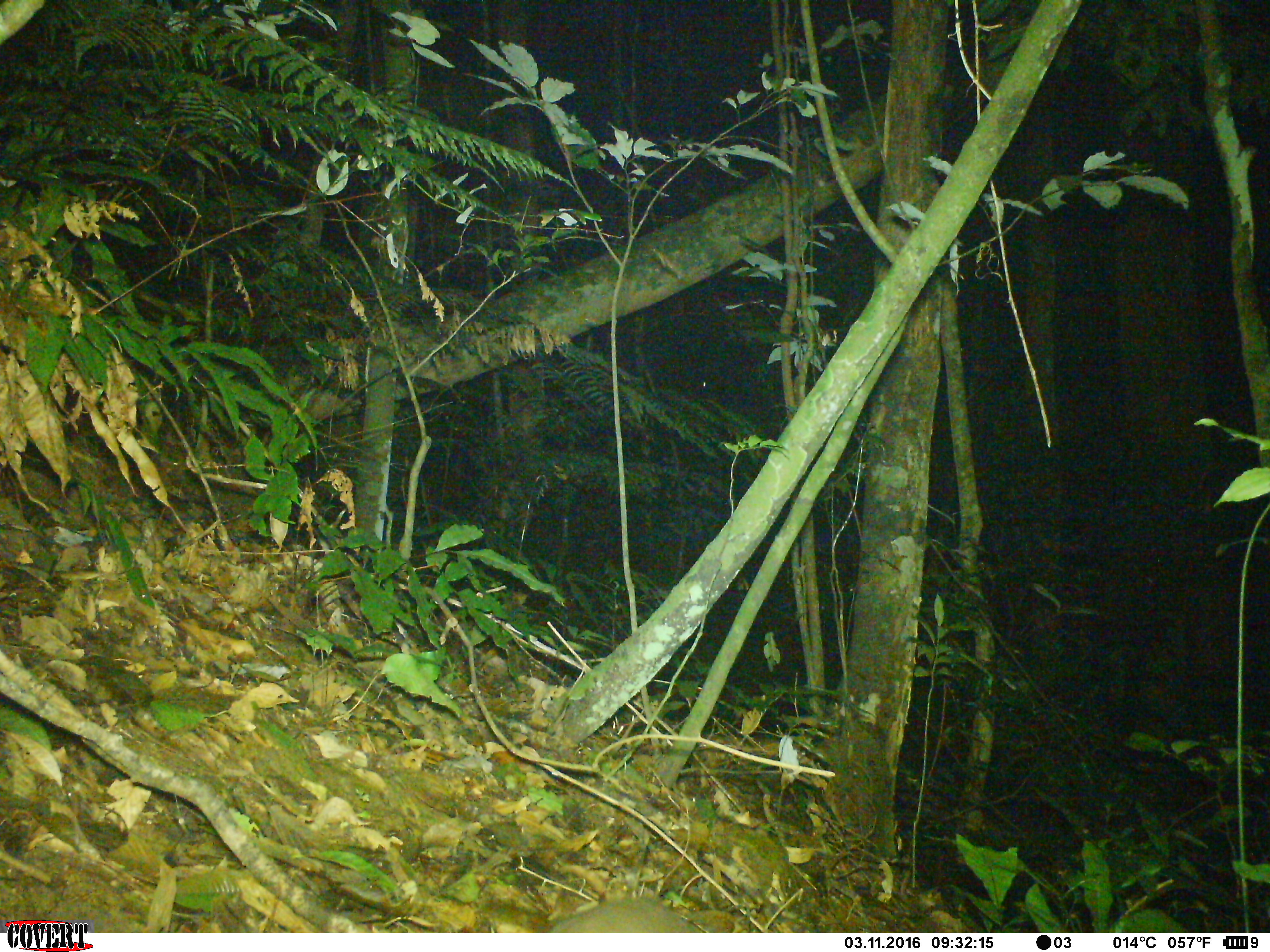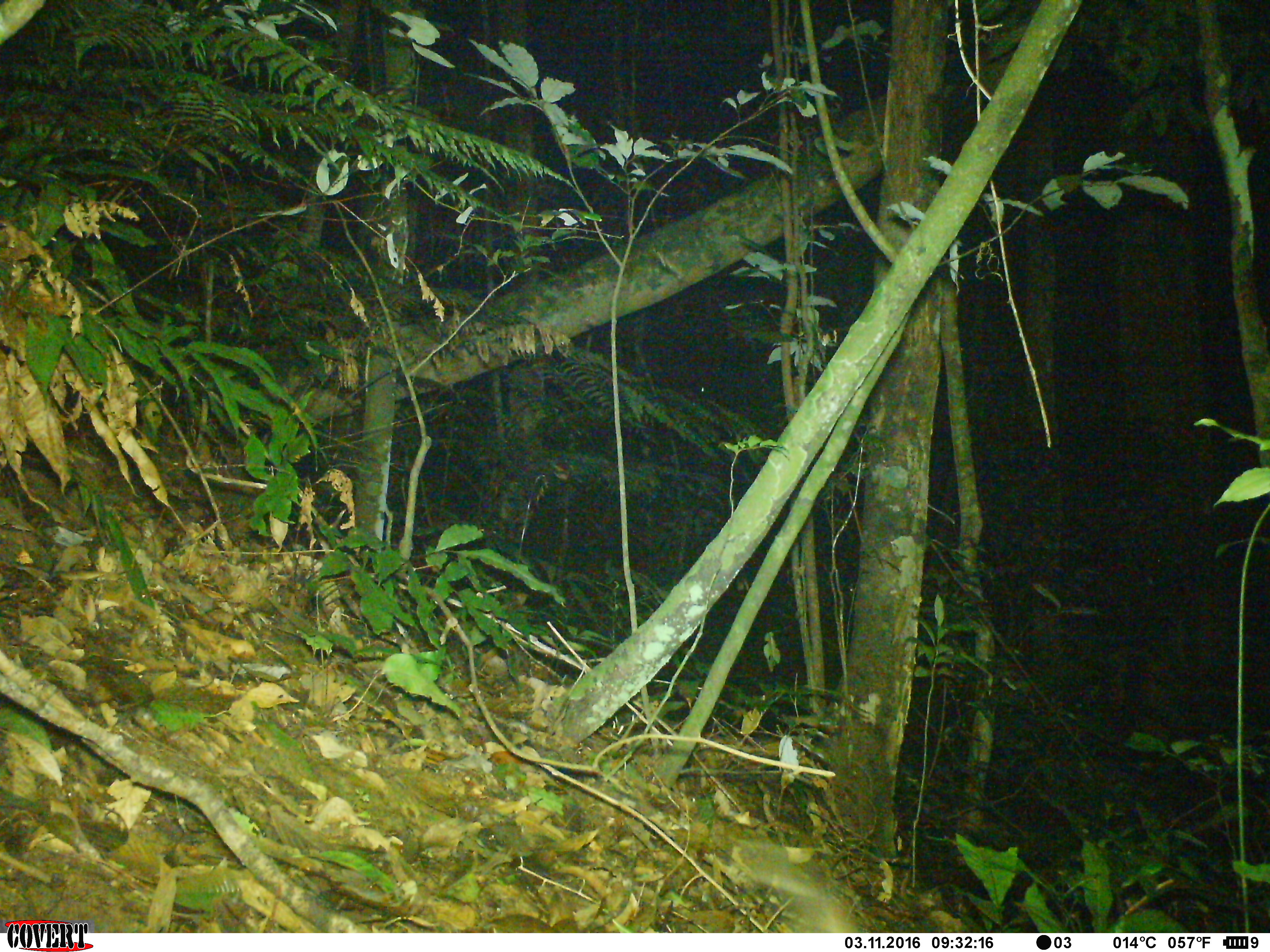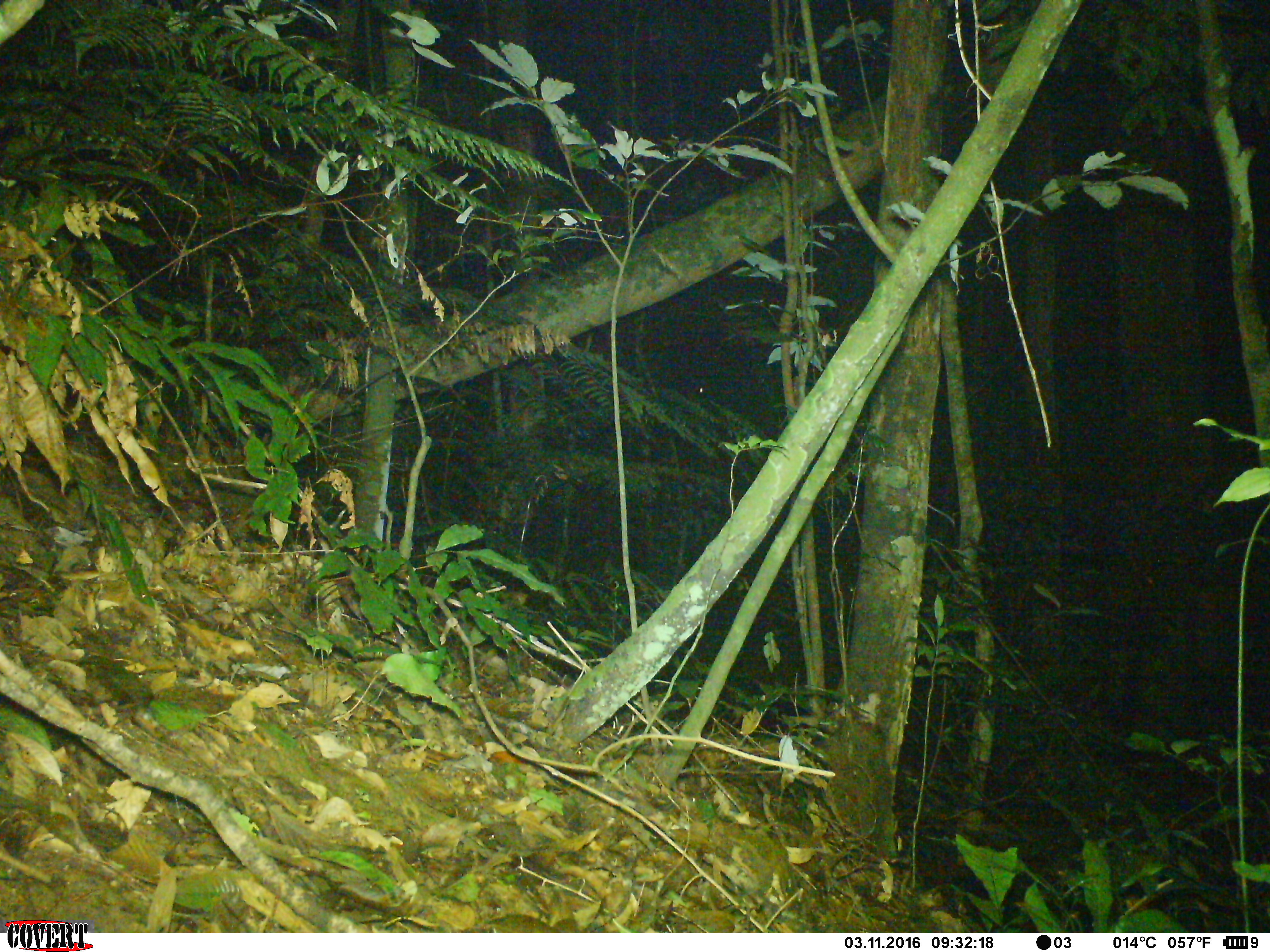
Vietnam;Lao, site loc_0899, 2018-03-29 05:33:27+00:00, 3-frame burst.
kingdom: Animalia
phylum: Chordata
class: Mammalia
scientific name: Mammalia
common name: mammal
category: unidentified small mammal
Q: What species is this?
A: Unidentified small mammal (mammal) (Mammalia).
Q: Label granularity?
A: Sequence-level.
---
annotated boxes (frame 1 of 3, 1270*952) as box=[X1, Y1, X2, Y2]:
unidentified small mammal: box=[547, 897, 696, 933]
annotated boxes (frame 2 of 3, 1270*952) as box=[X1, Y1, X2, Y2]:
unidentified small mammal: box=[732, 840, 861, 932]